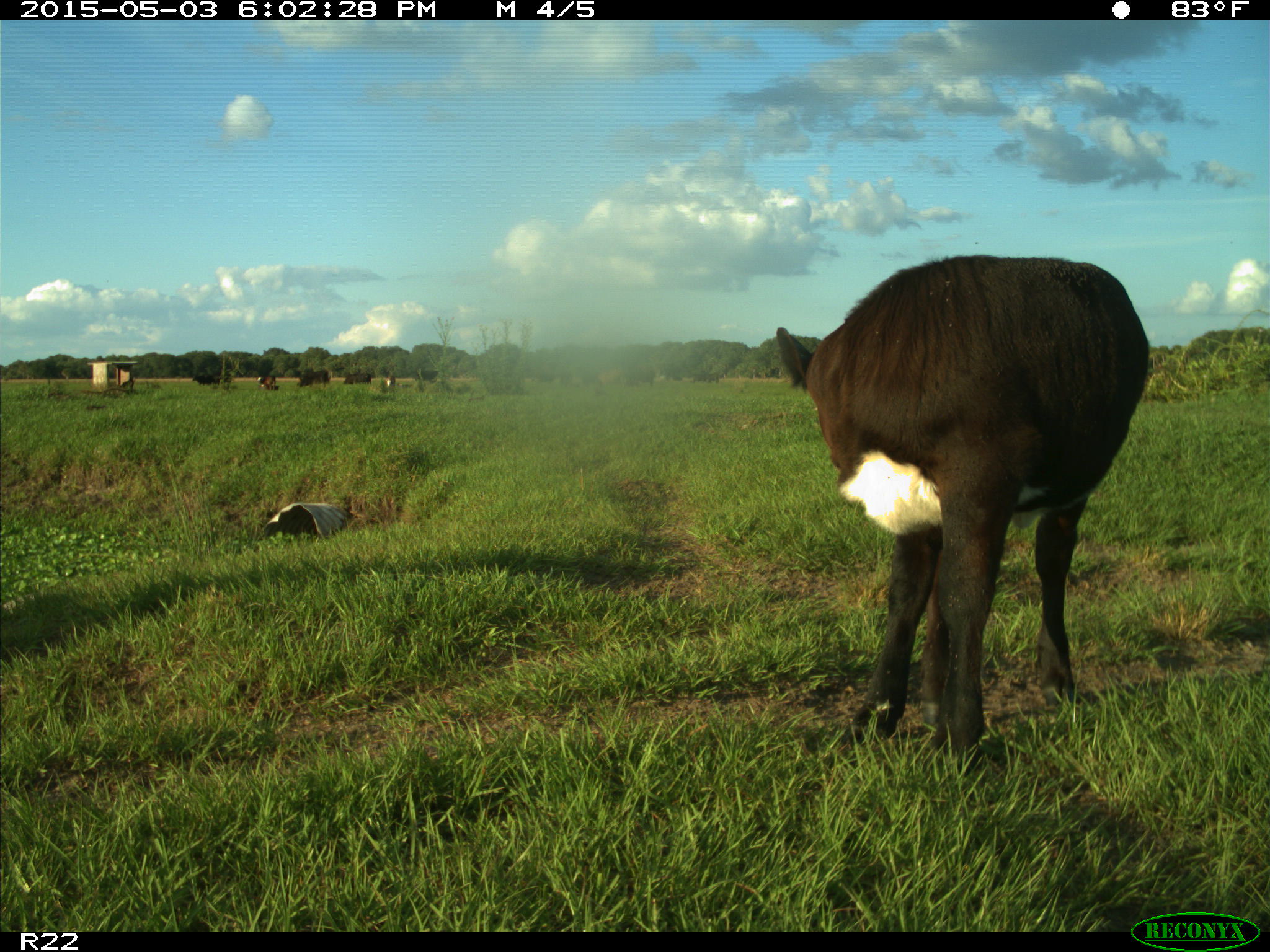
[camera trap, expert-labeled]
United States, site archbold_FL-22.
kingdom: Animalia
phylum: Chordata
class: Mammalia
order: Artiodactyla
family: Bovidae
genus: Bos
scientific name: Bos taurus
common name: domestic cow